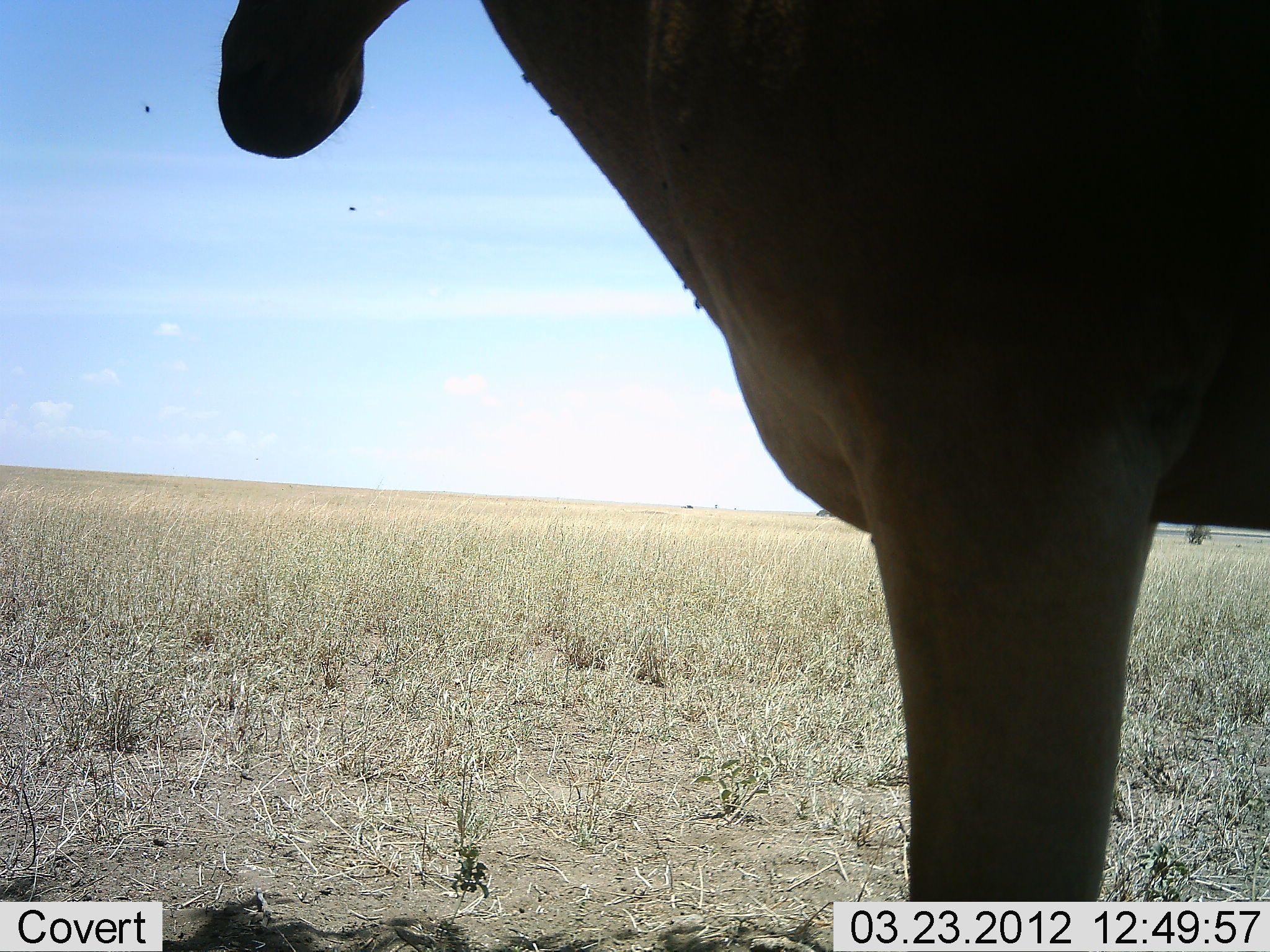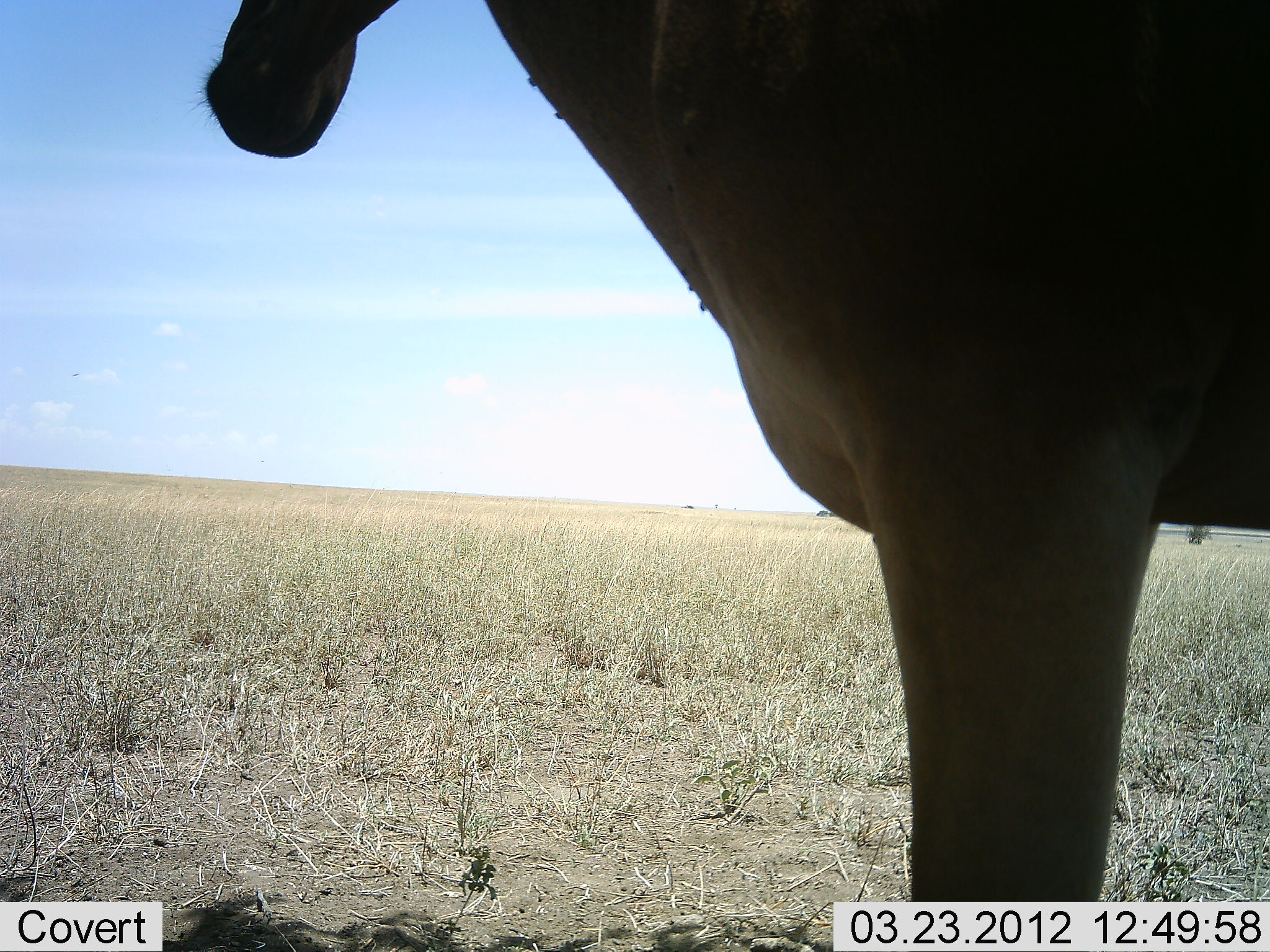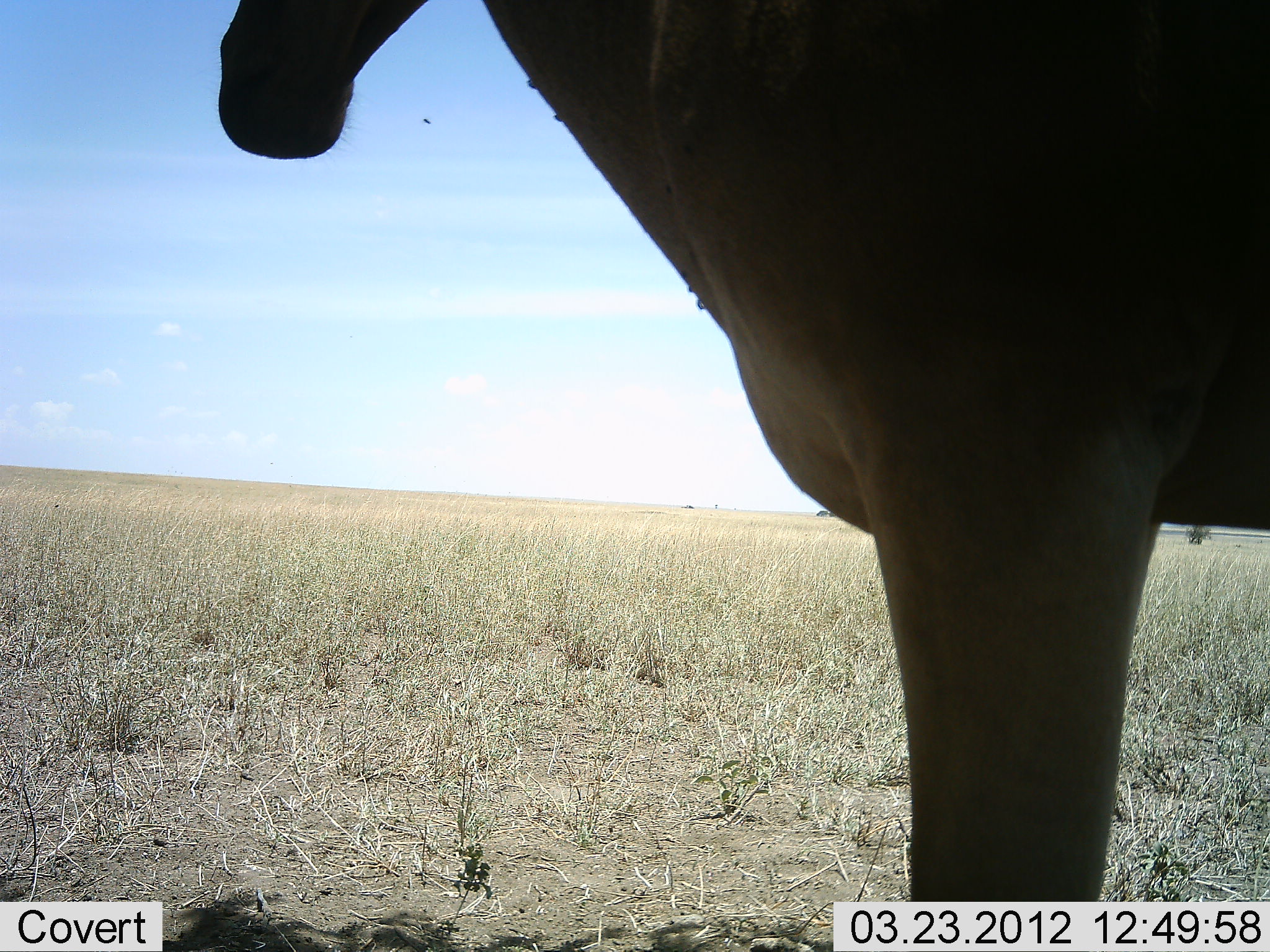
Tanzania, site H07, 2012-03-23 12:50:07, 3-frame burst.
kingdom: Animalia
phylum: Chordata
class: Mammalia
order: Artiodactyla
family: Bovidae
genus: Alcelaphus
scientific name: Alcelaphus buselaphus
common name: hartebeest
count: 1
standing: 95%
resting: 0%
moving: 0%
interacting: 0%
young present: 0%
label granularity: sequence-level